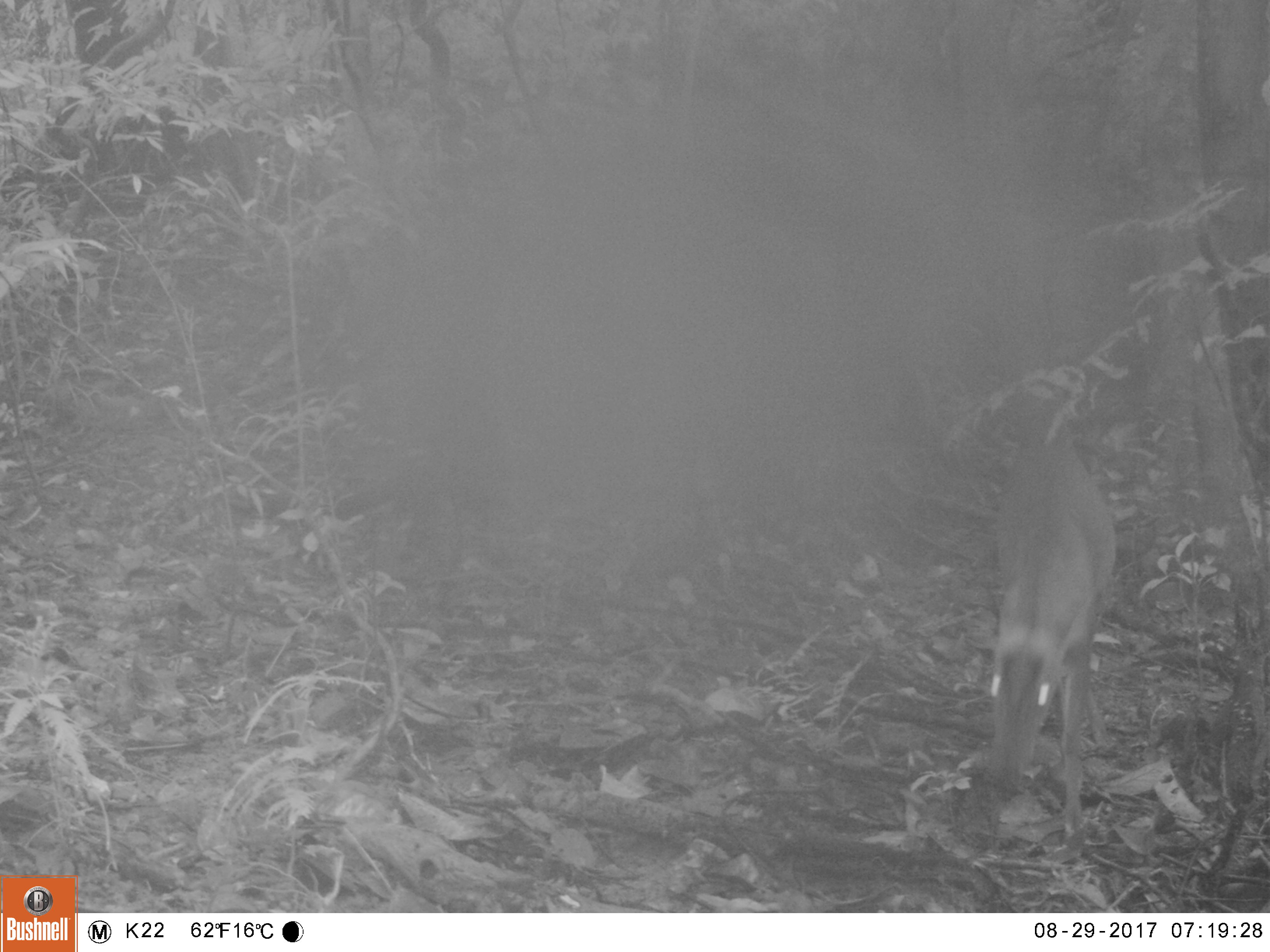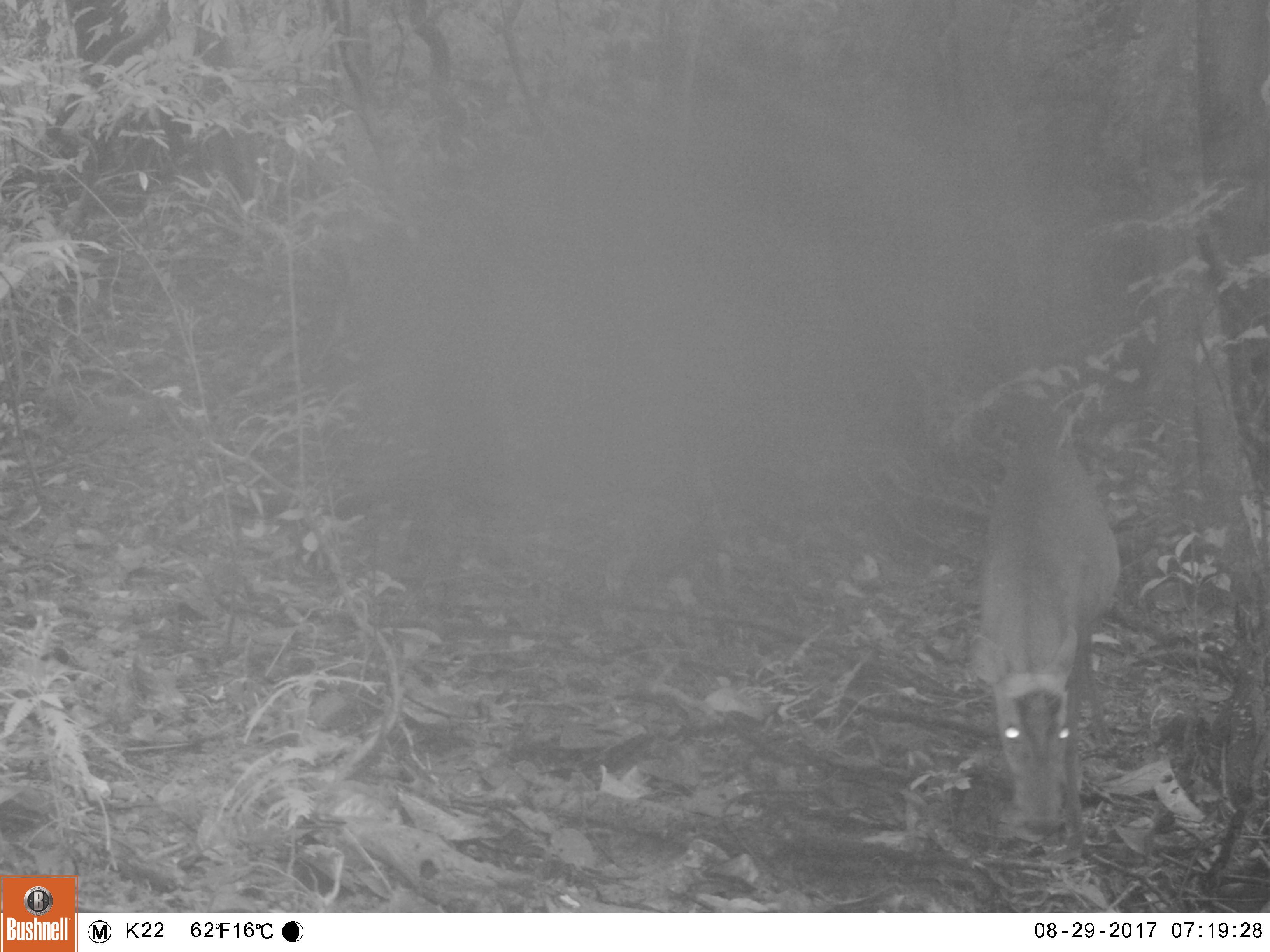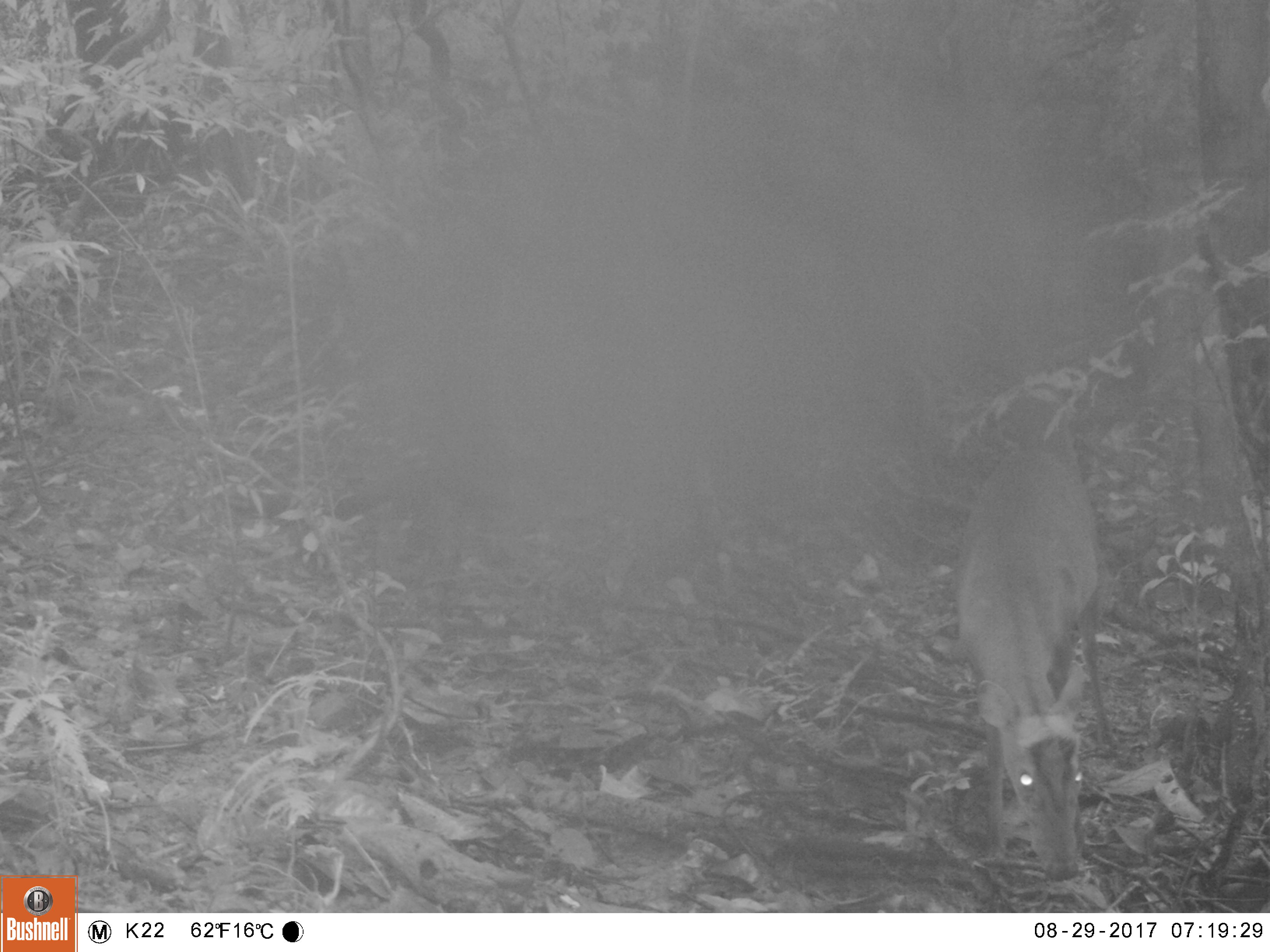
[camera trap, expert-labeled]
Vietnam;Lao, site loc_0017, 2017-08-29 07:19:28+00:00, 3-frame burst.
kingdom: Animalia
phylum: Chordata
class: Mammalia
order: Artiodactyla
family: Cervidae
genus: Muntiacus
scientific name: Muntiacus rooseveltorum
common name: roosevelt's muntjac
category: roosevelts muntjac group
Roosevelts muntjac group (roosevelt's muntjac) (Muntiacus rooseveltorum). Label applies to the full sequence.